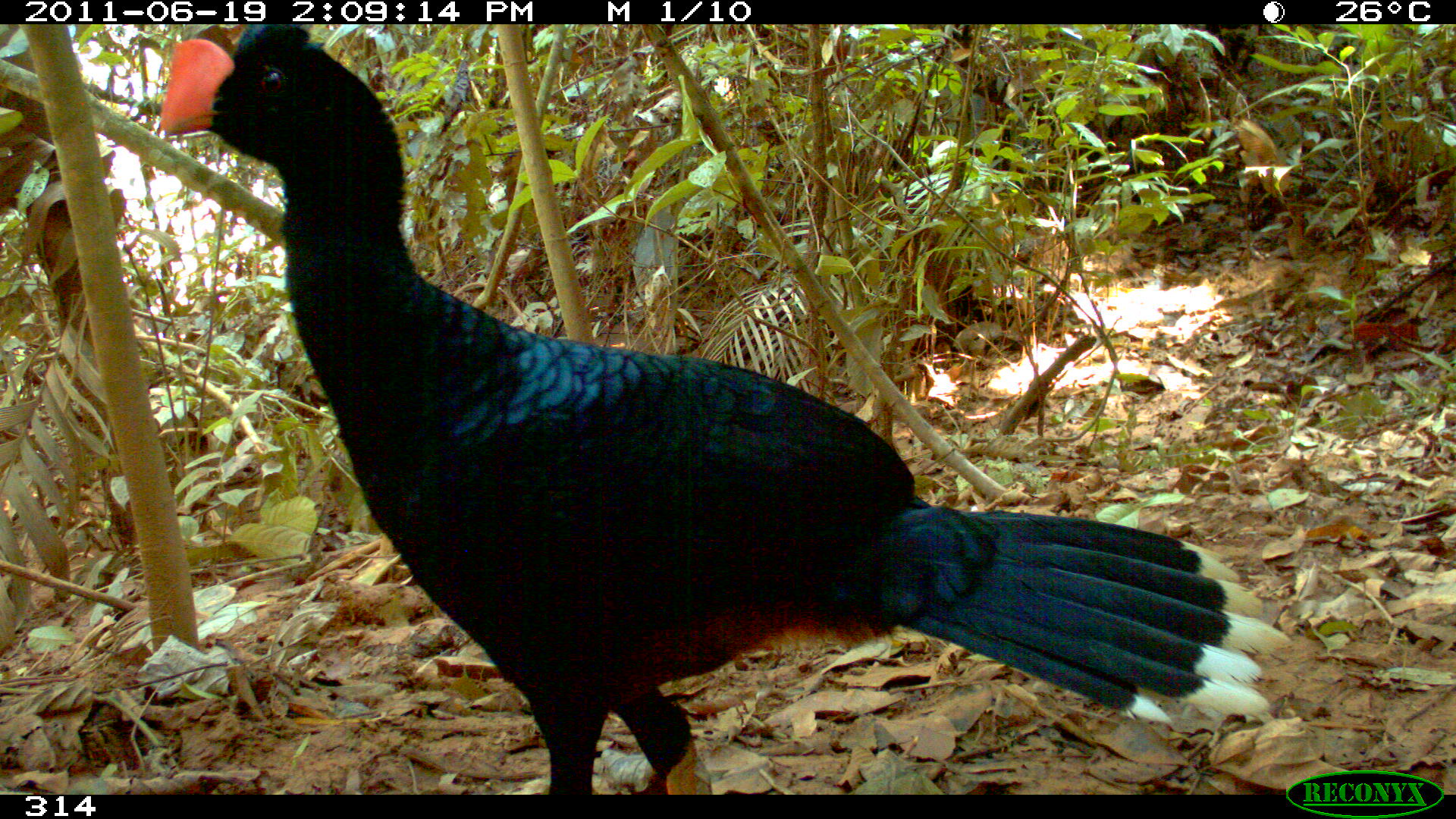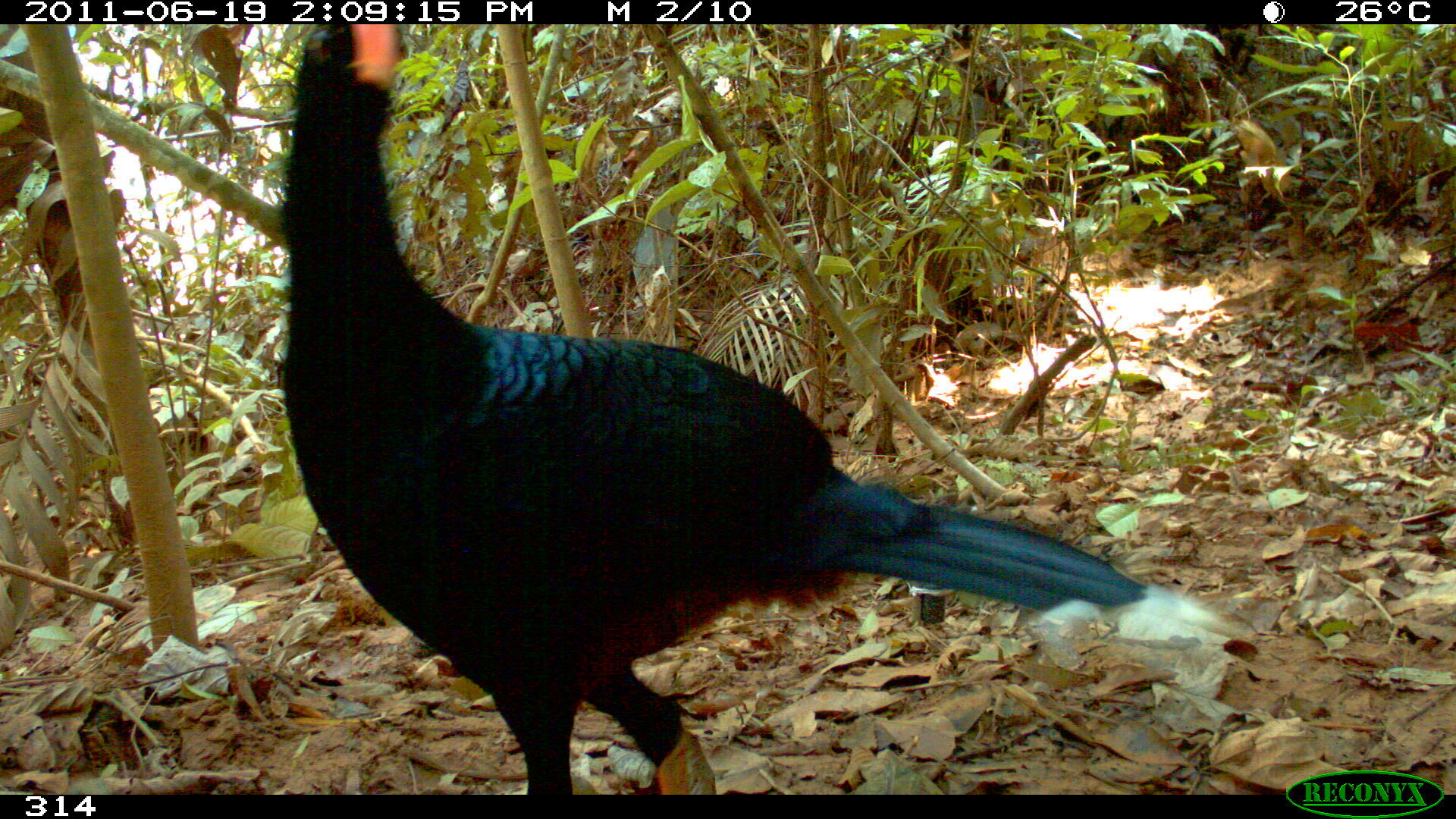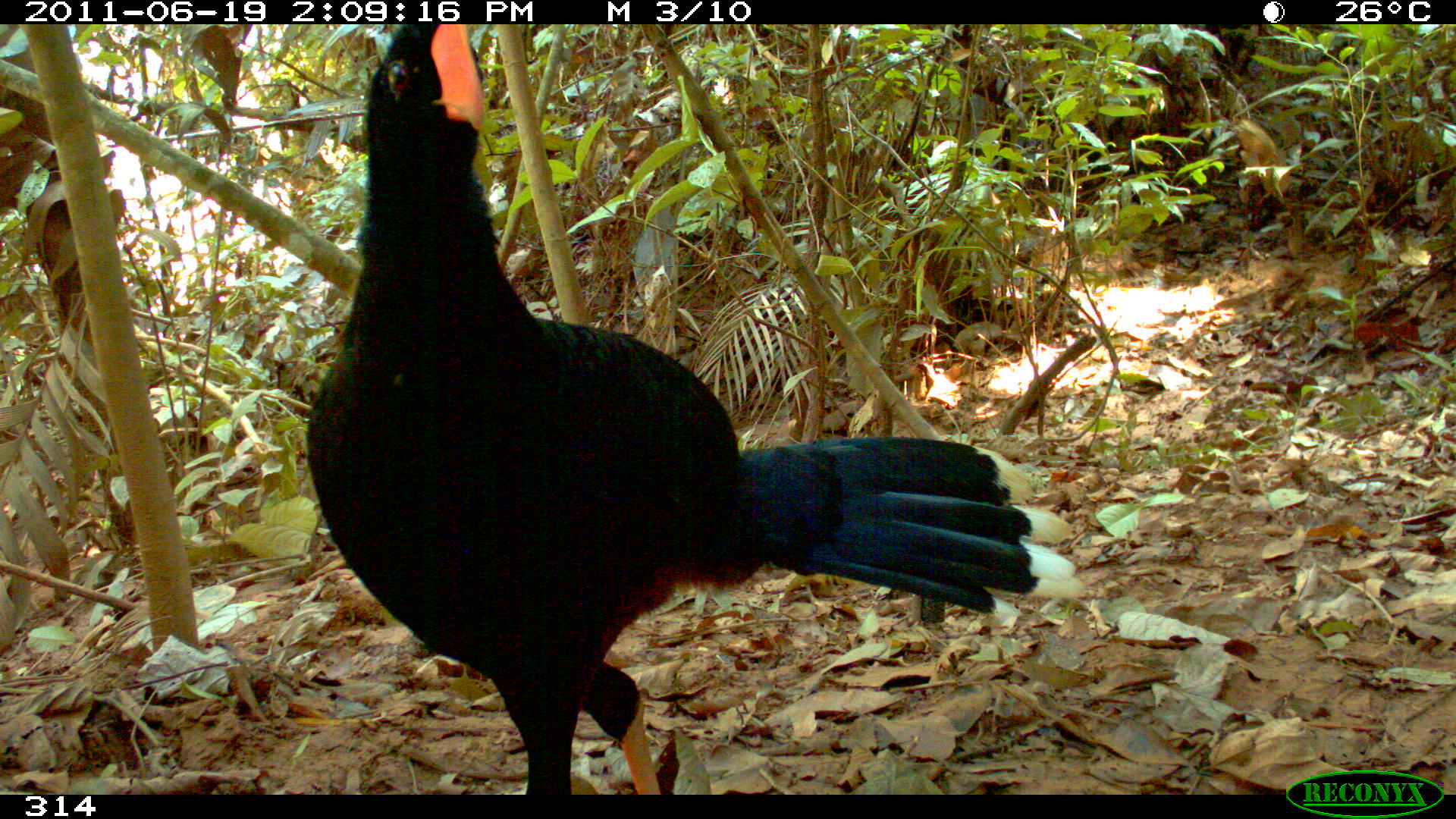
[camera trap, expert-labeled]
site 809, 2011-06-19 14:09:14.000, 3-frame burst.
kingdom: Animalia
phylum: Chordata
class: Aves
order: Galliformes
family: Cracidae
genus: Mitu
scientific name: Mitu tuberosum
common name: razor-billed curassow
Mitu tuberosum (razor-billed curassow).